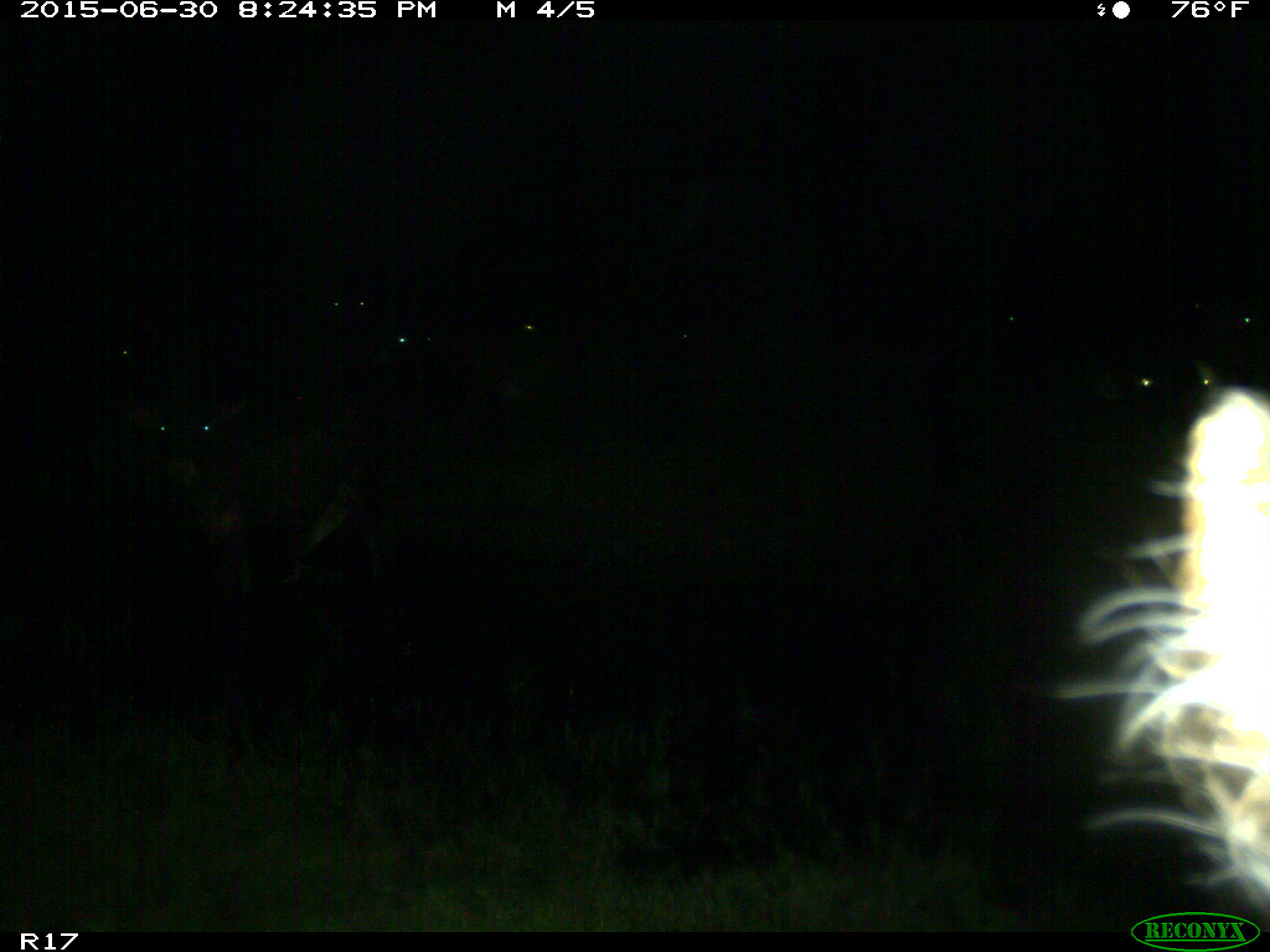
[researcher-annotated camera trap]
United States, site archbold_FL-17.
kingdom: Animalia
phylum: Chordata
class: Mammalia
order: Artiodactyla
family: Bovidae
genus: Bos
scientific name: Bos taurus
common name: domestic cow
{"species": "Bos taurus (domestic cow)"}